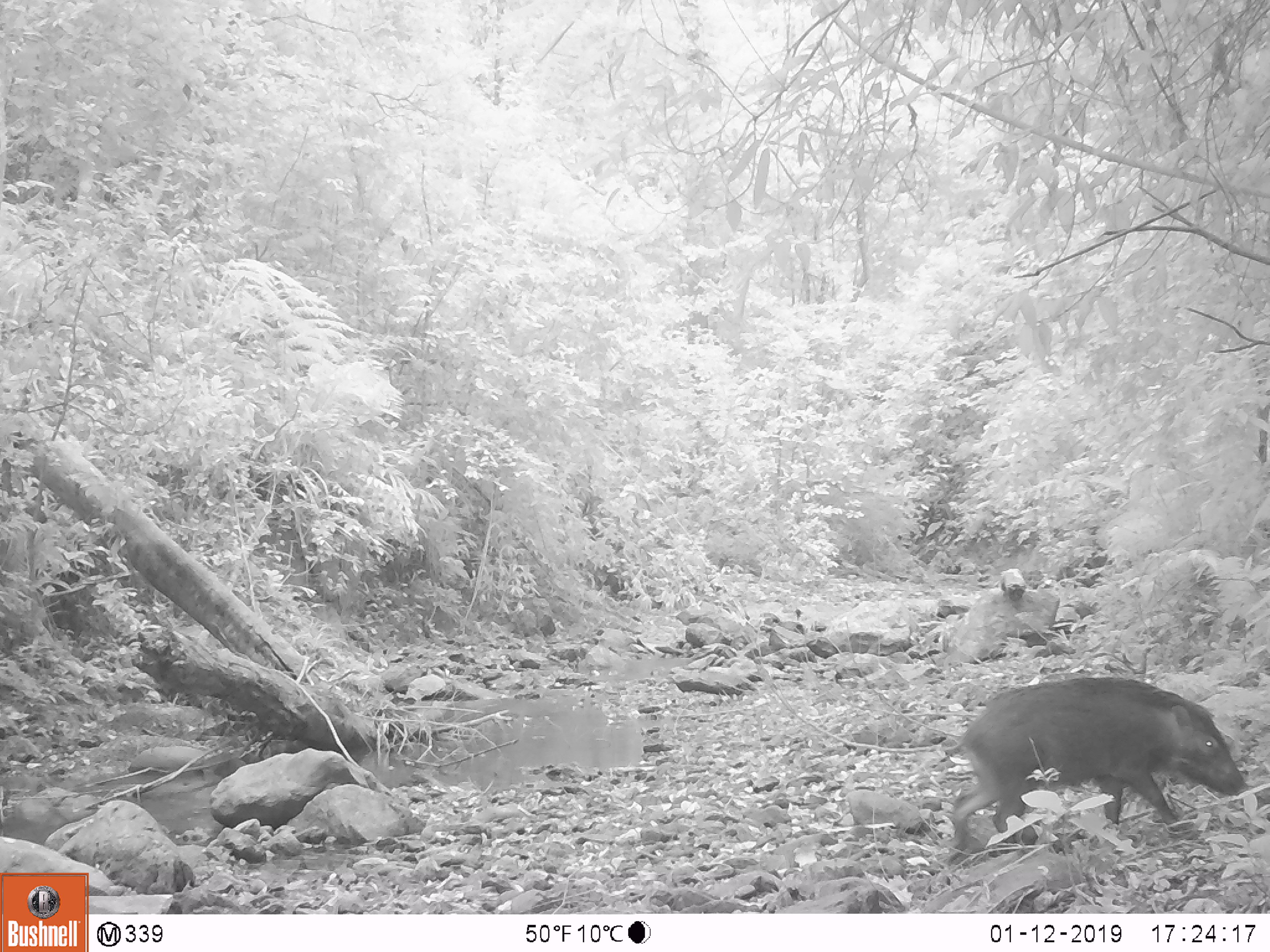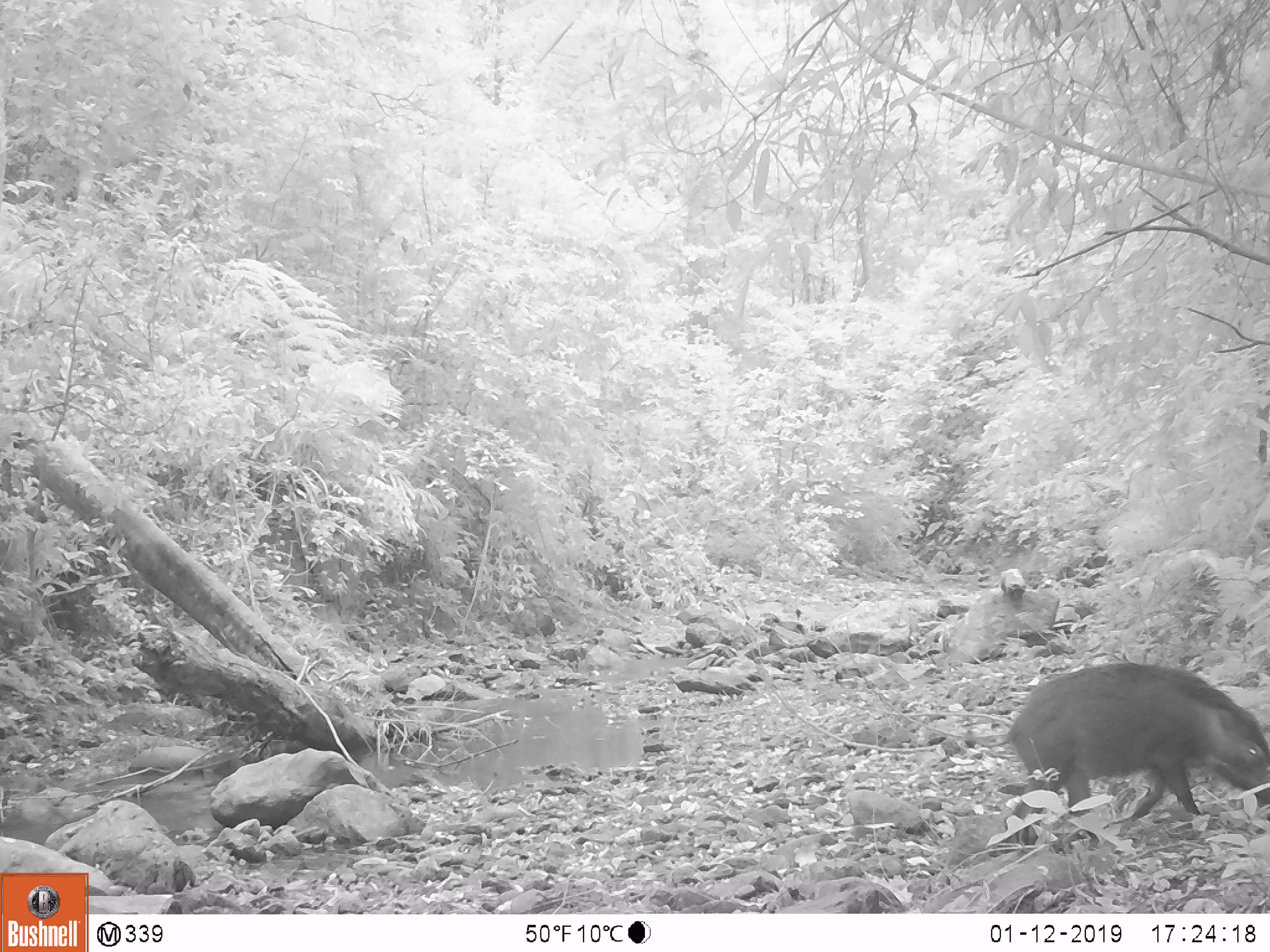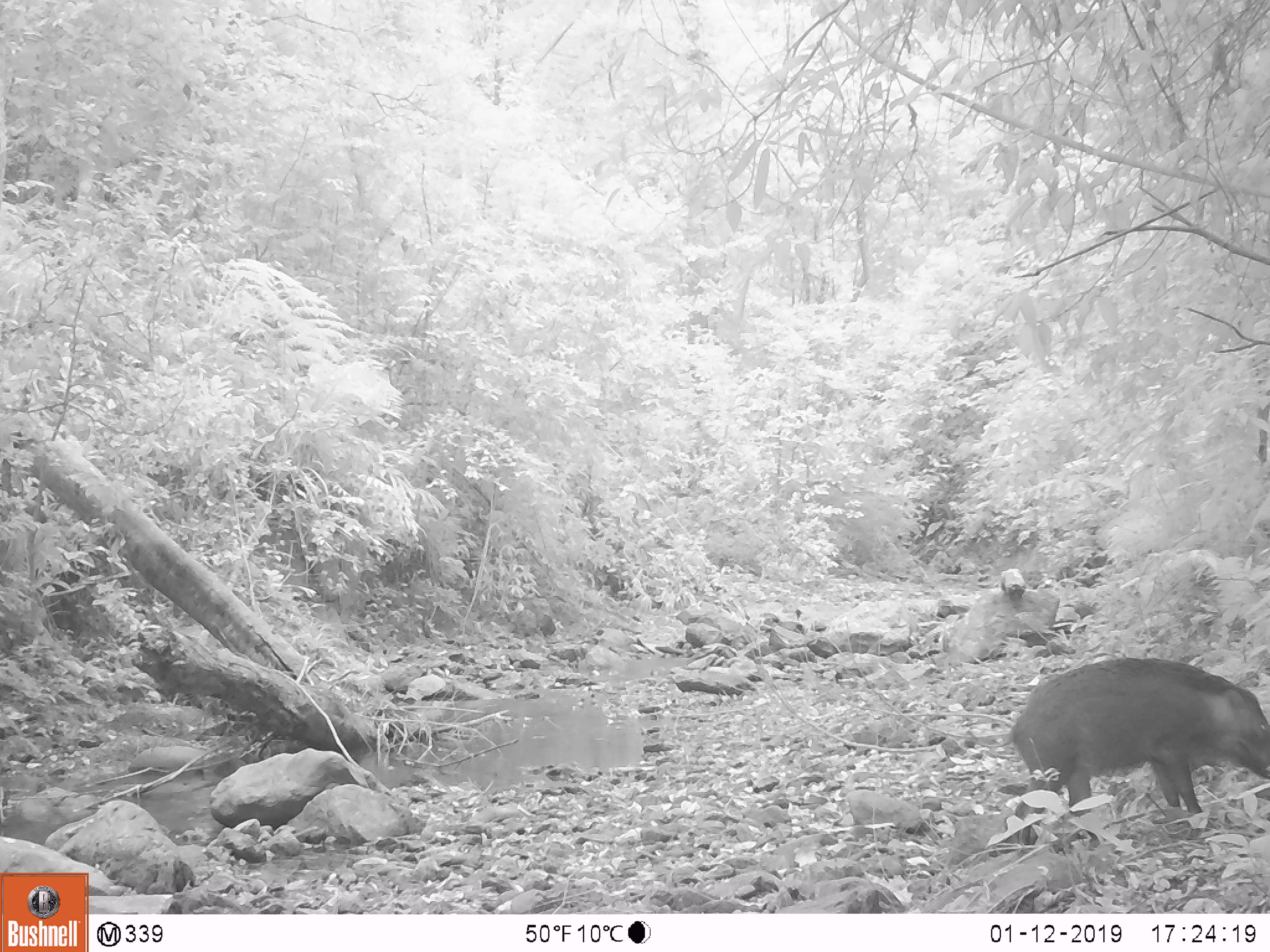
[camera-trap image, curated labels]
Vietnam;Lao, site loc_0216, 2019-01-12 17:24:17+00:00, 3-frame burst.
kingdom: Animalia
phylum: Chordata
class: Mammalia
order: Artiodactyla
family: Suidae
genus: Sus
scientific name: Sus scrofa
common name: eurasian wild pig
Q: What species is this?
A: Eurasian wild pig (Sus scrofa).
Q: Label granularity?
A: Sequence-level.